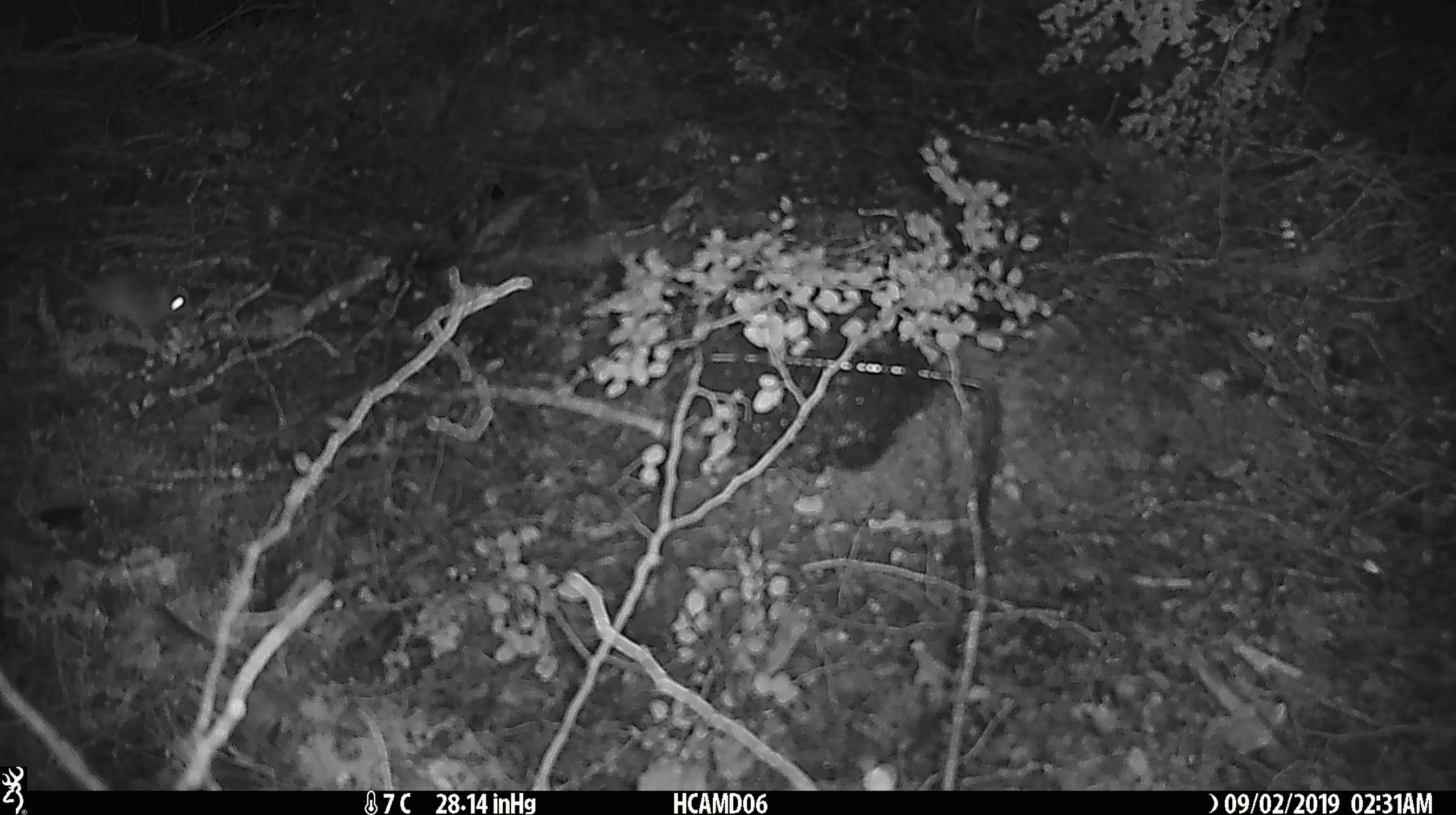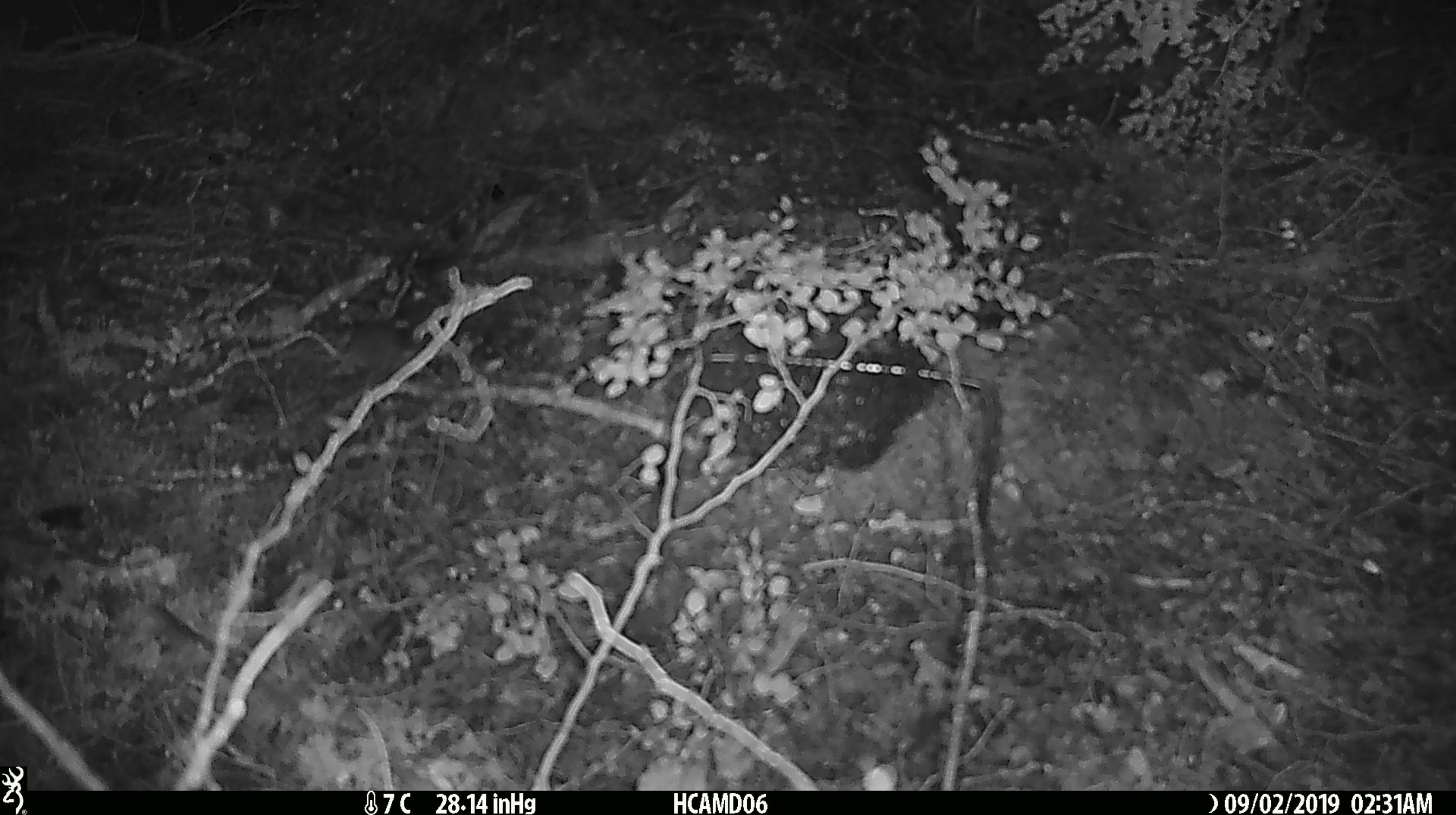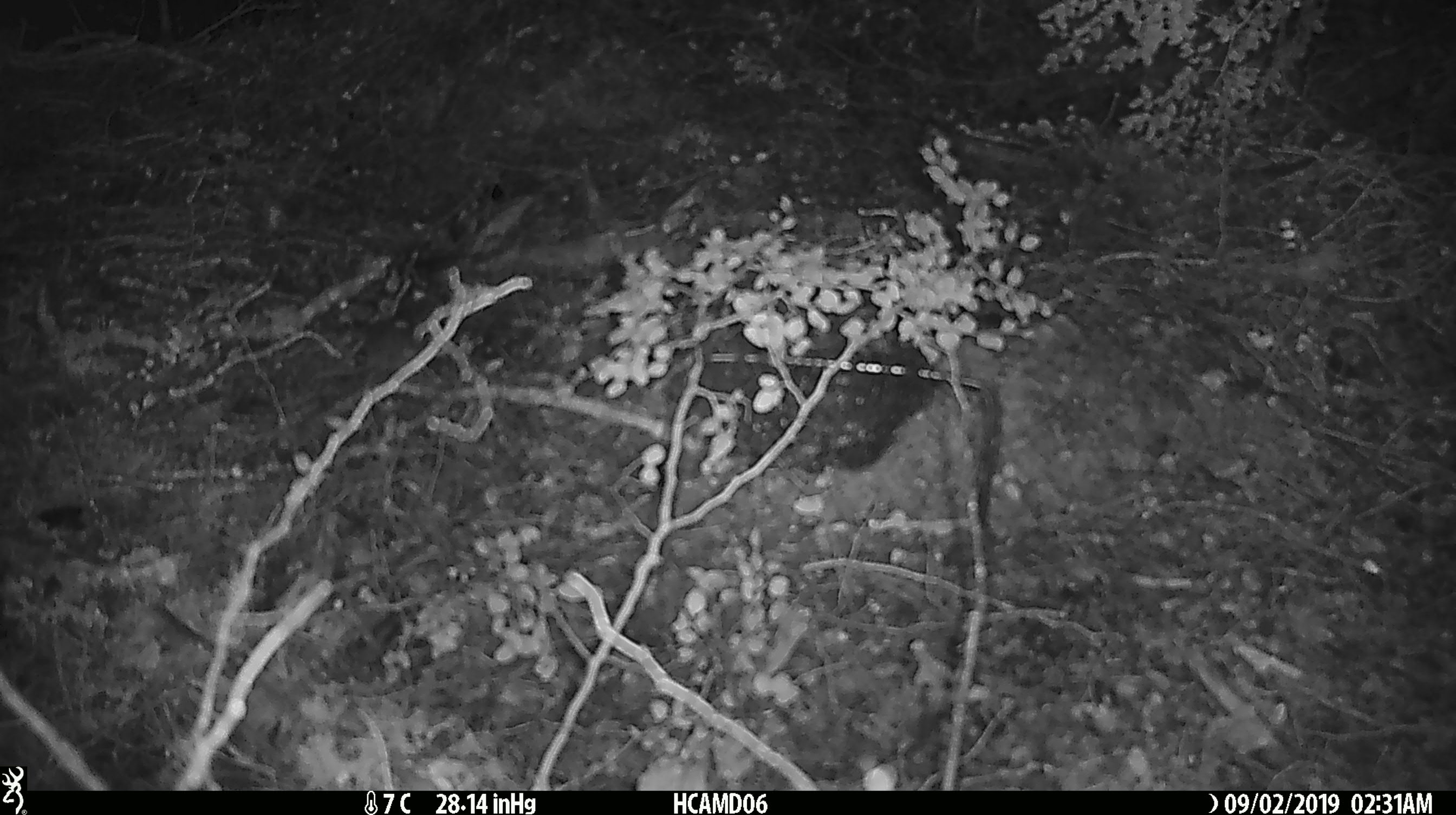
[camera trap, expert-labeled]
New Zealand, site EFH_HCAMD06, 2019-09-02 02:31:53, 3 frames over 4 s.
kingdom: Animalia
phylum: Chordata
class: Mammalia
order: Rodentia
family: Muridae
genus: Mus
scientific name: Mus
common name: mouse